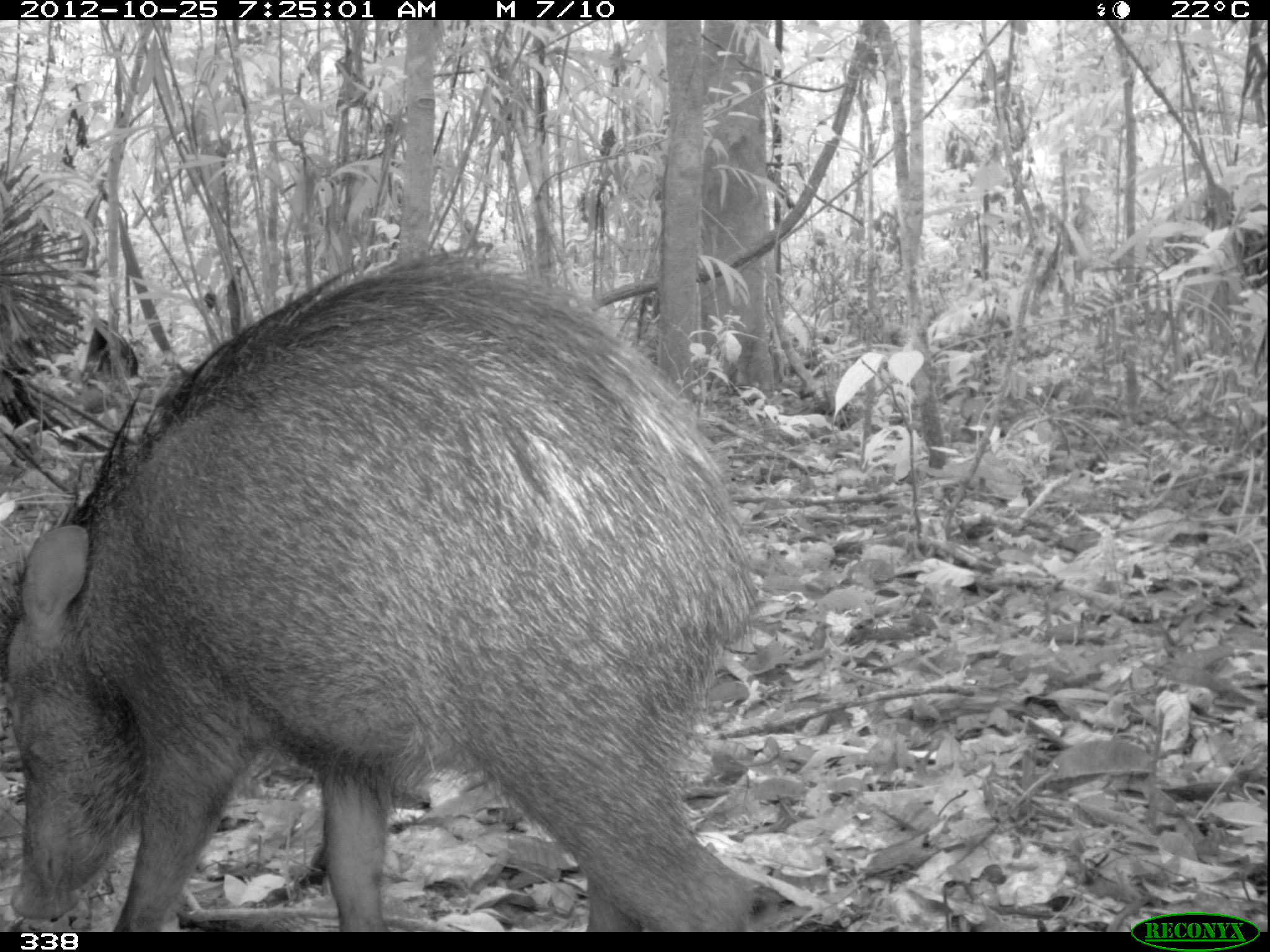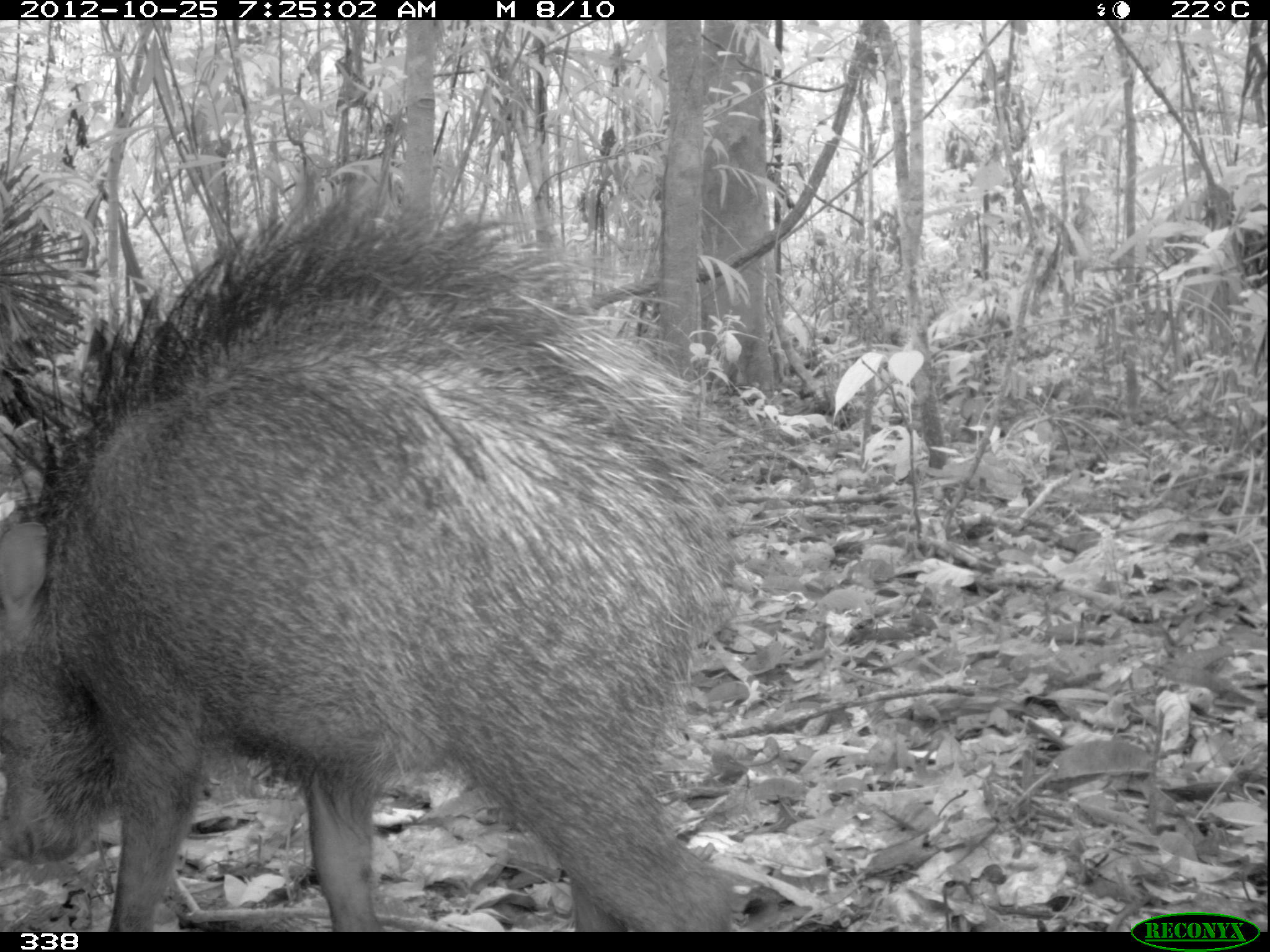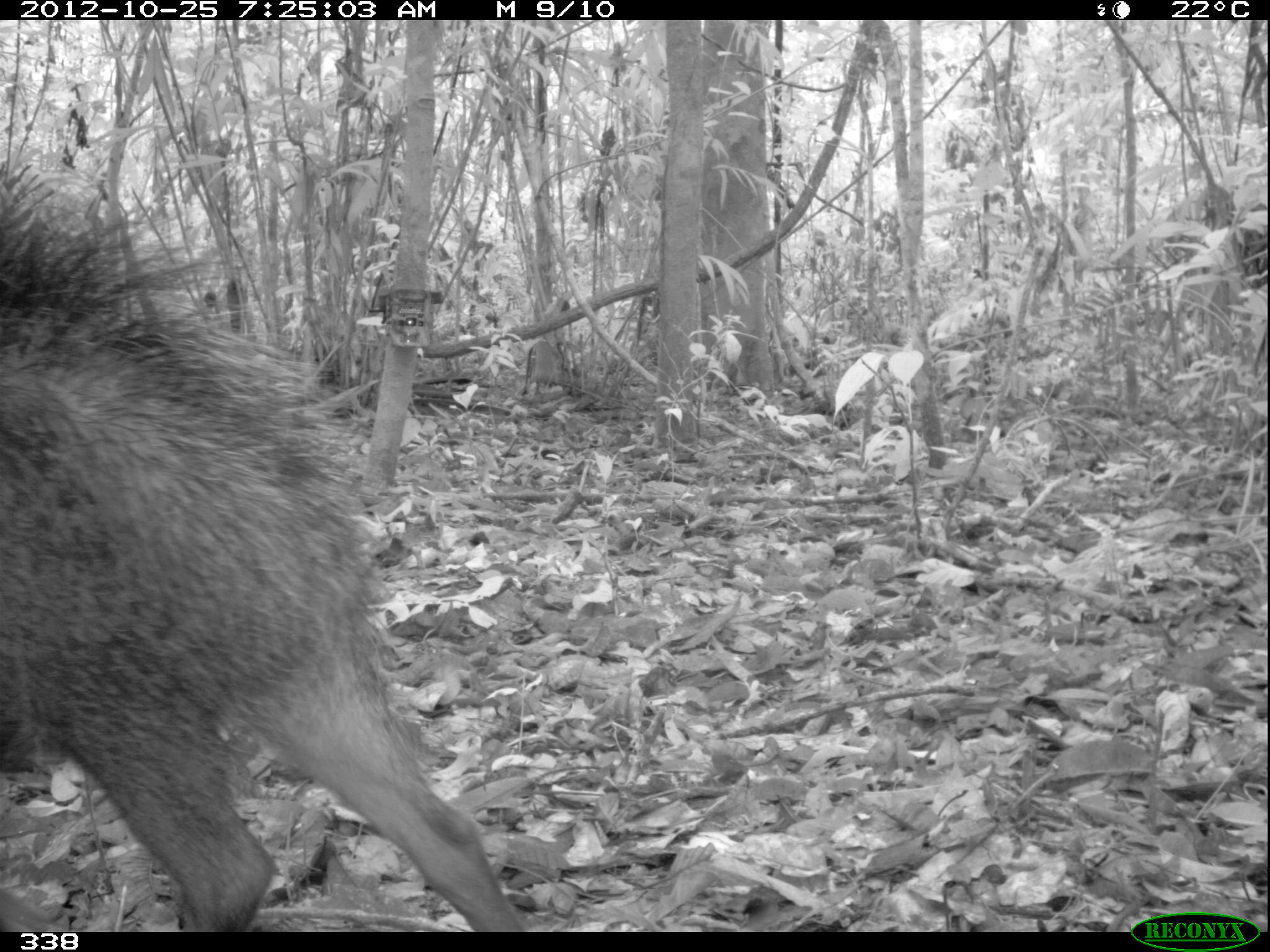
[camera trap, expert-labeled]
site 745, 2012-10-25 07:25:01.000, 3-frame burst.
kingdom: Animalia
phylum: Chordata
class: Mammalia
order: Artiodactyla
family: Tayassuidae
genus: Tayassu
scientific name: Tayassu pecari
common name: white-lipped peccary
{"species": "Tayassu pecari (white-lipped peccary)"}